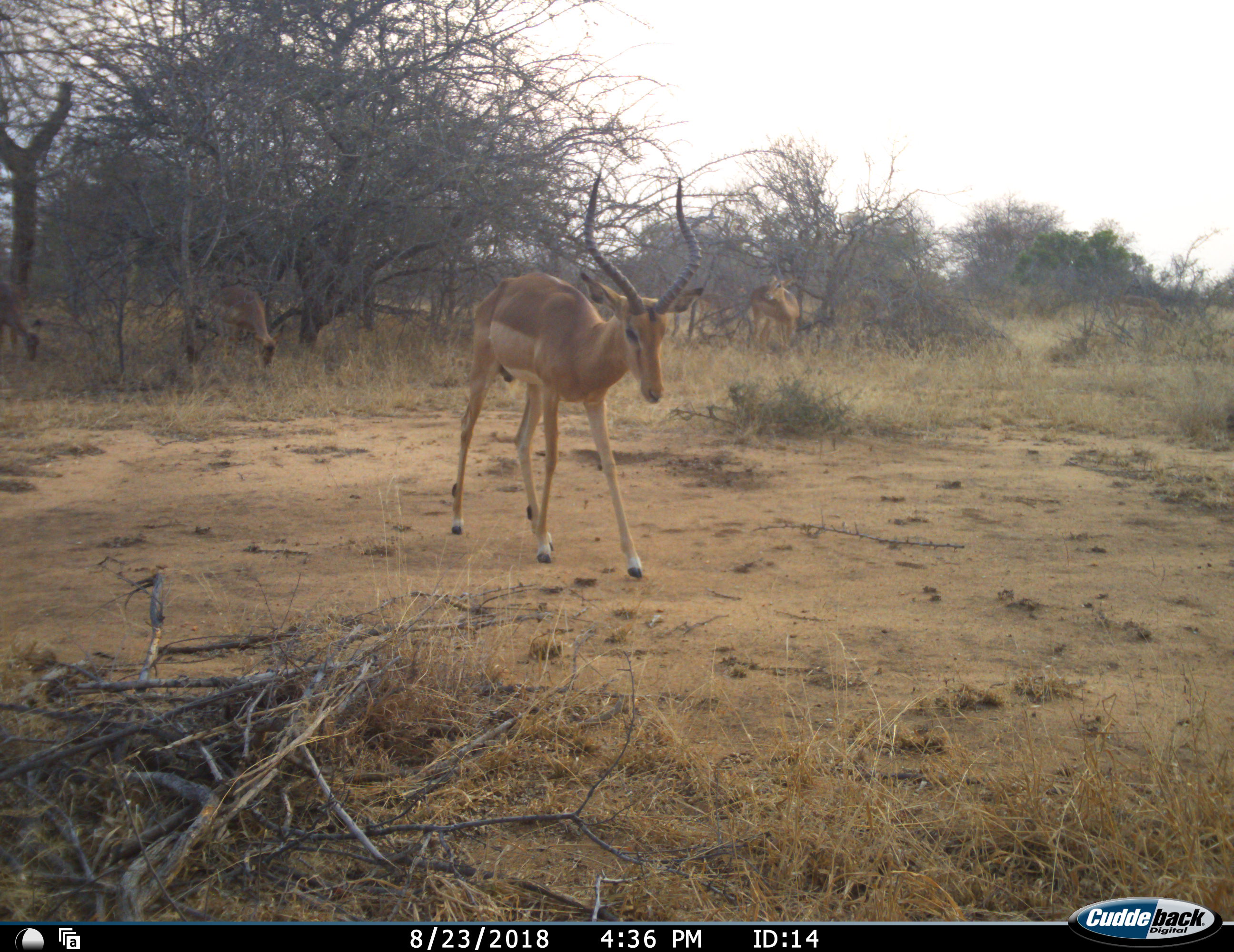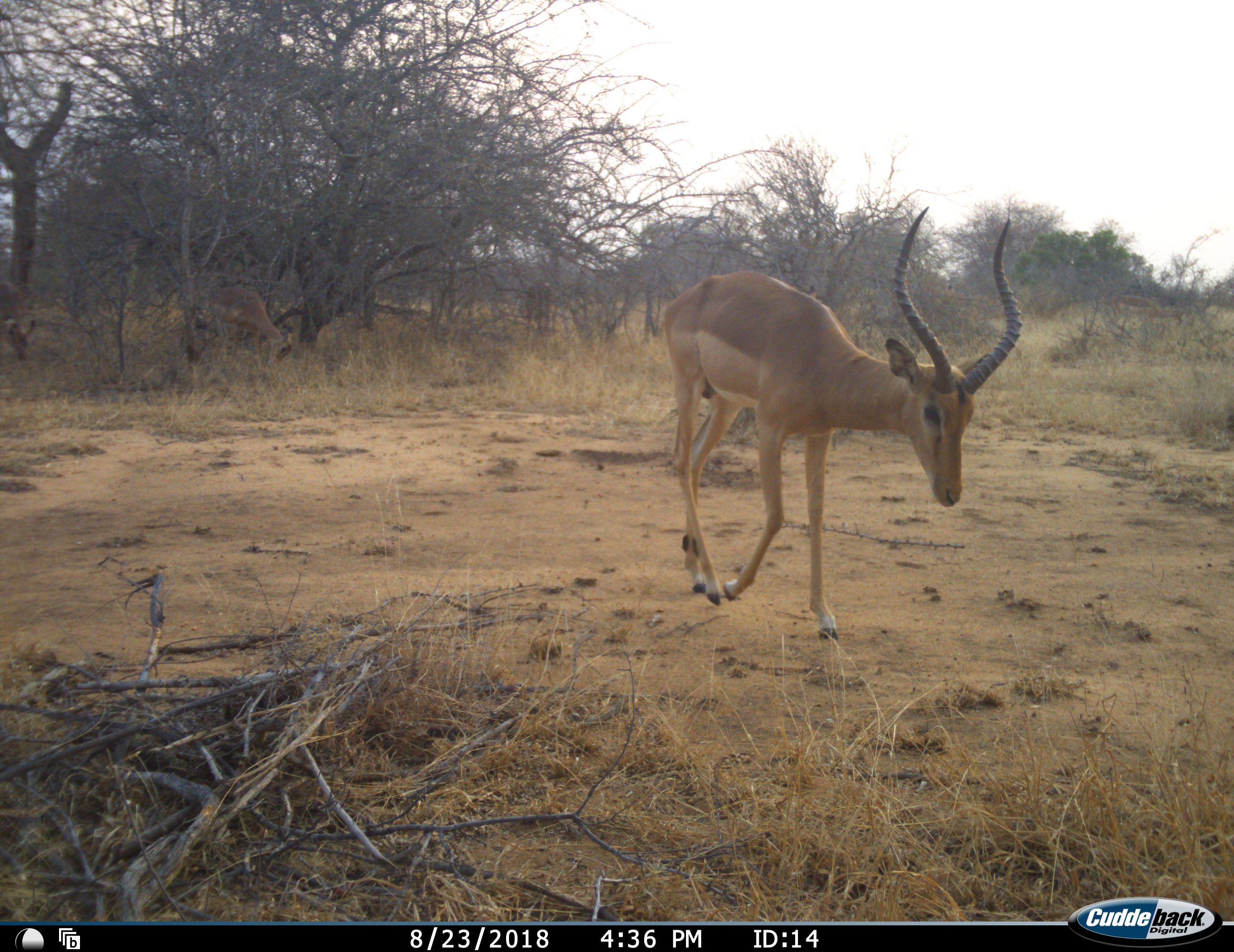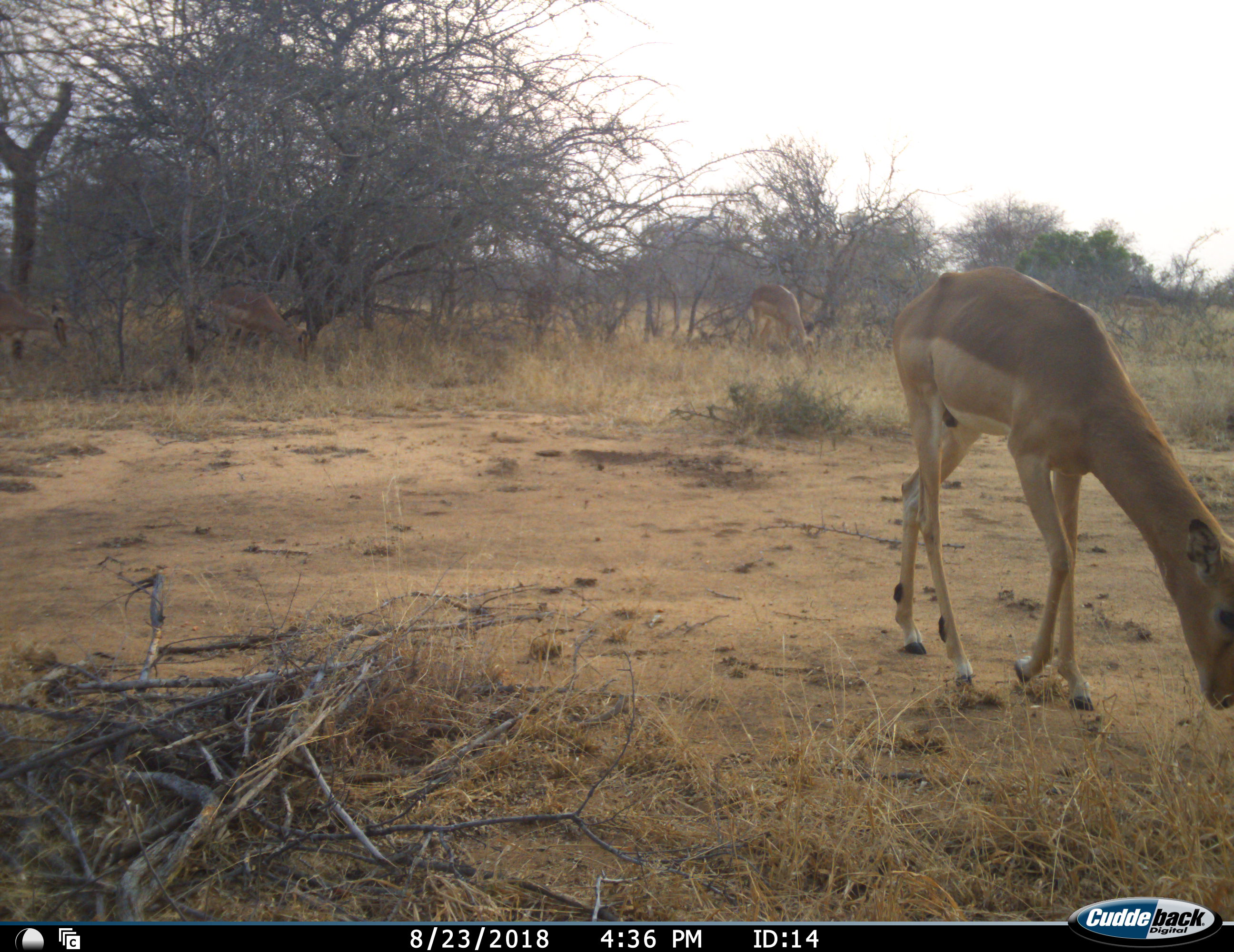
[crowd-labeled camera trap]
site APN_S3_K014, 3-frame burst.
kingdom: Animalia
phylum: Chordata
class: Mammalia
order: Artiodactyla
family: Bovidae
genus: Aepyceros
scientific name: Aepyceros melampus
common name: impala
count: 4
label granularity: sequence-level